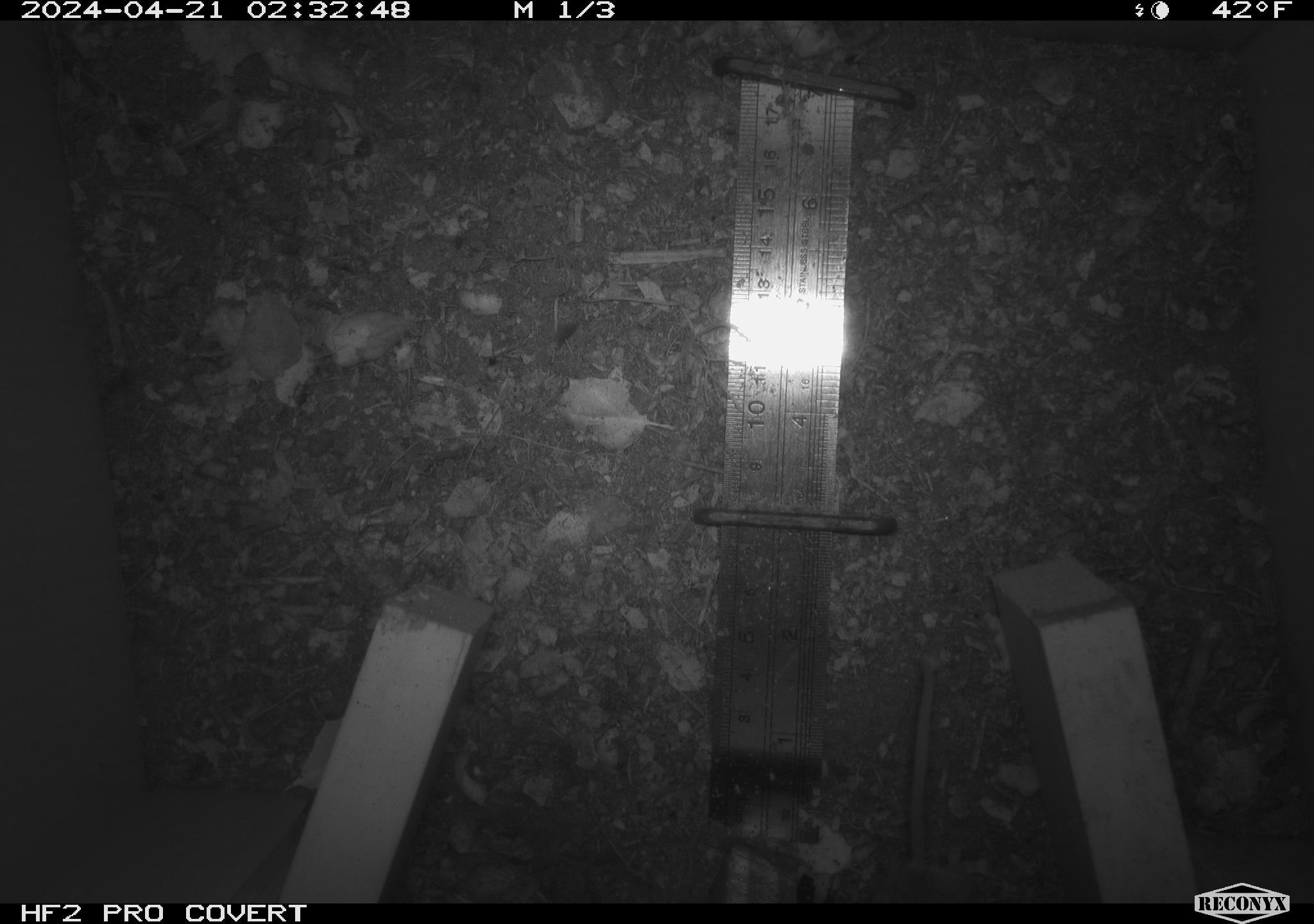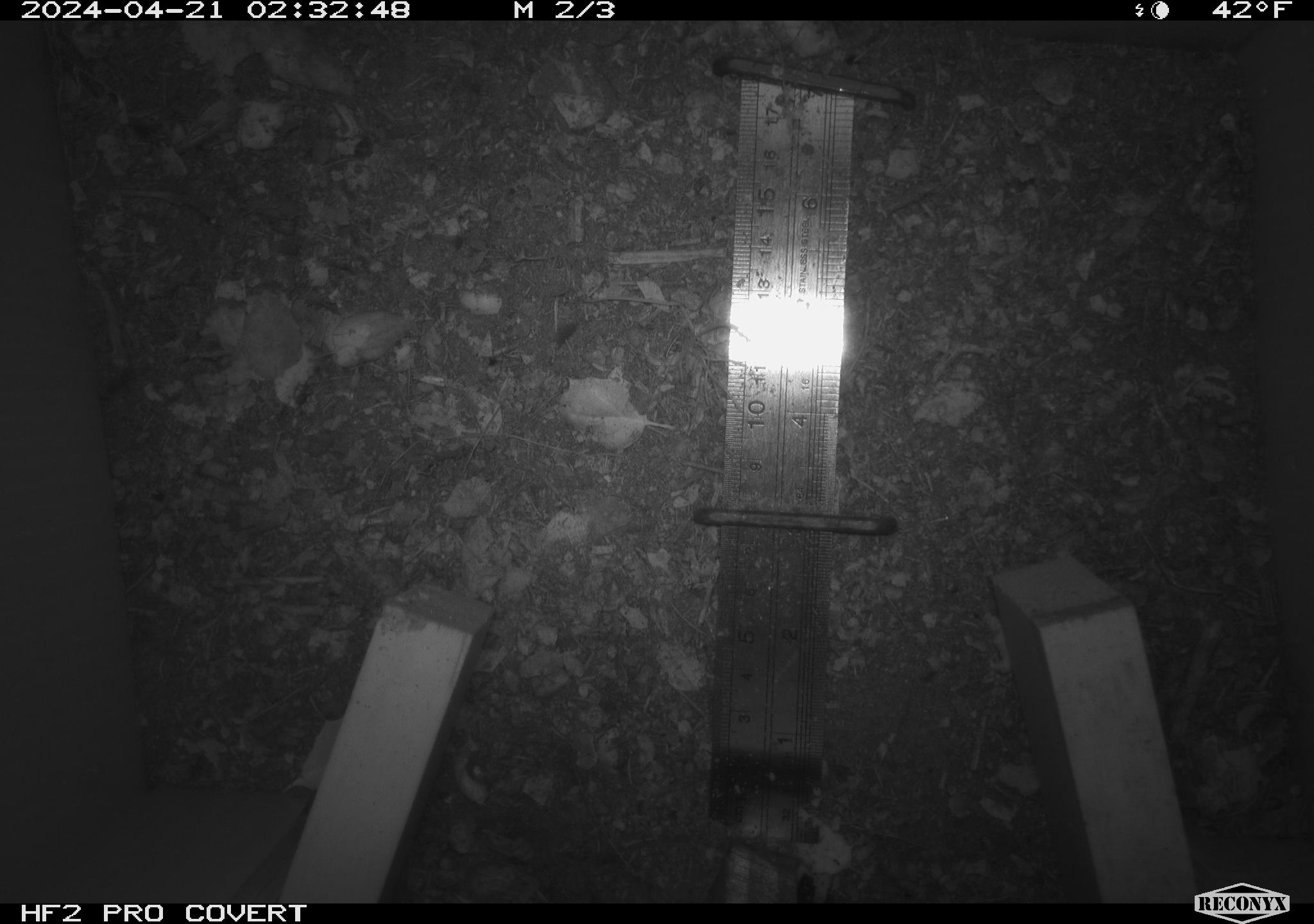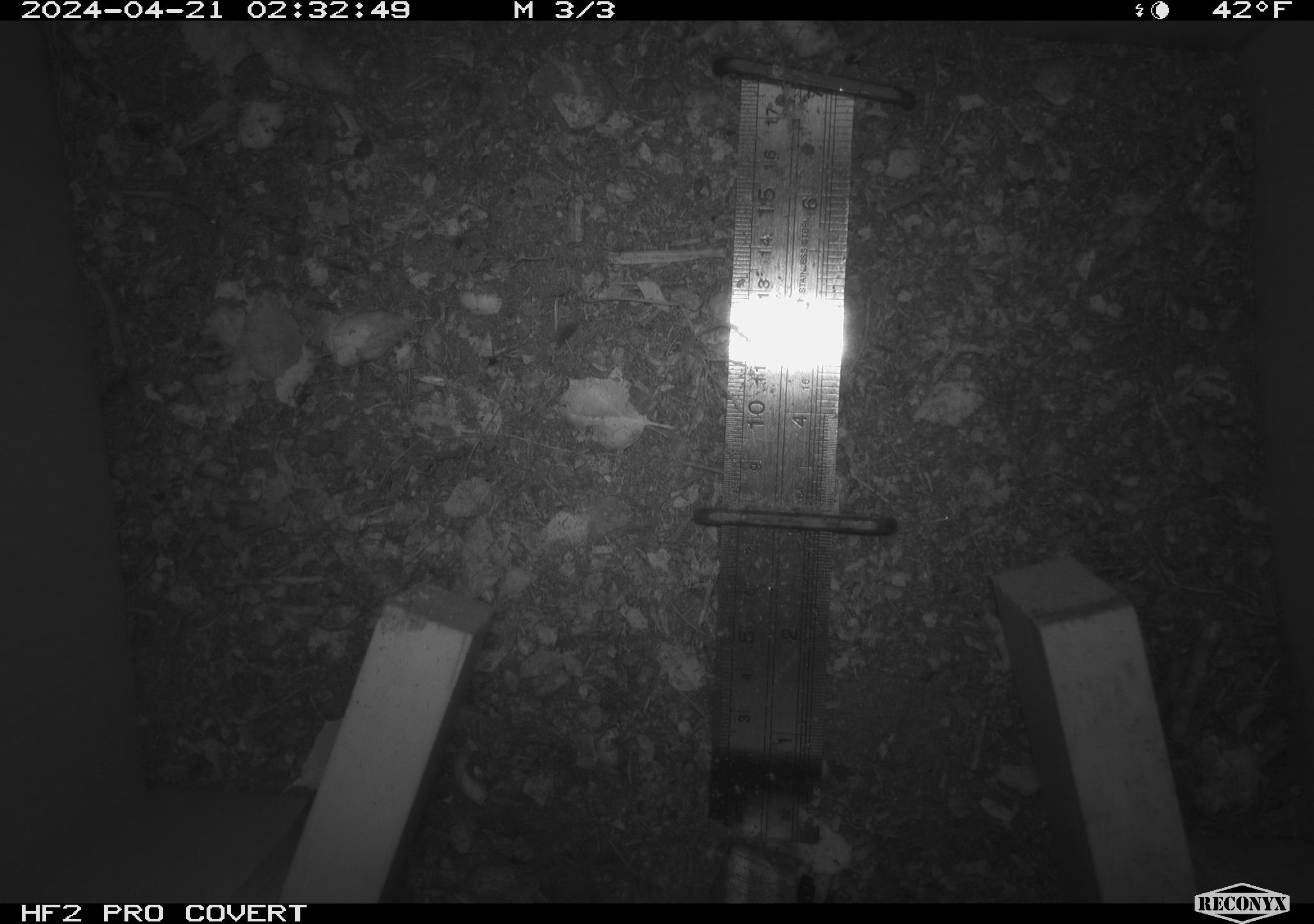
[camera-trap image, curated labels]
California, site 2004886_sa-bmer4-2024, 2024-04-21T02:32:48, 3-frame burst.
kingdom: Animalia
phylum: Chordata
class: Mammalia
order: Rodentia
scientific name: Rodentia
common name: mouse species